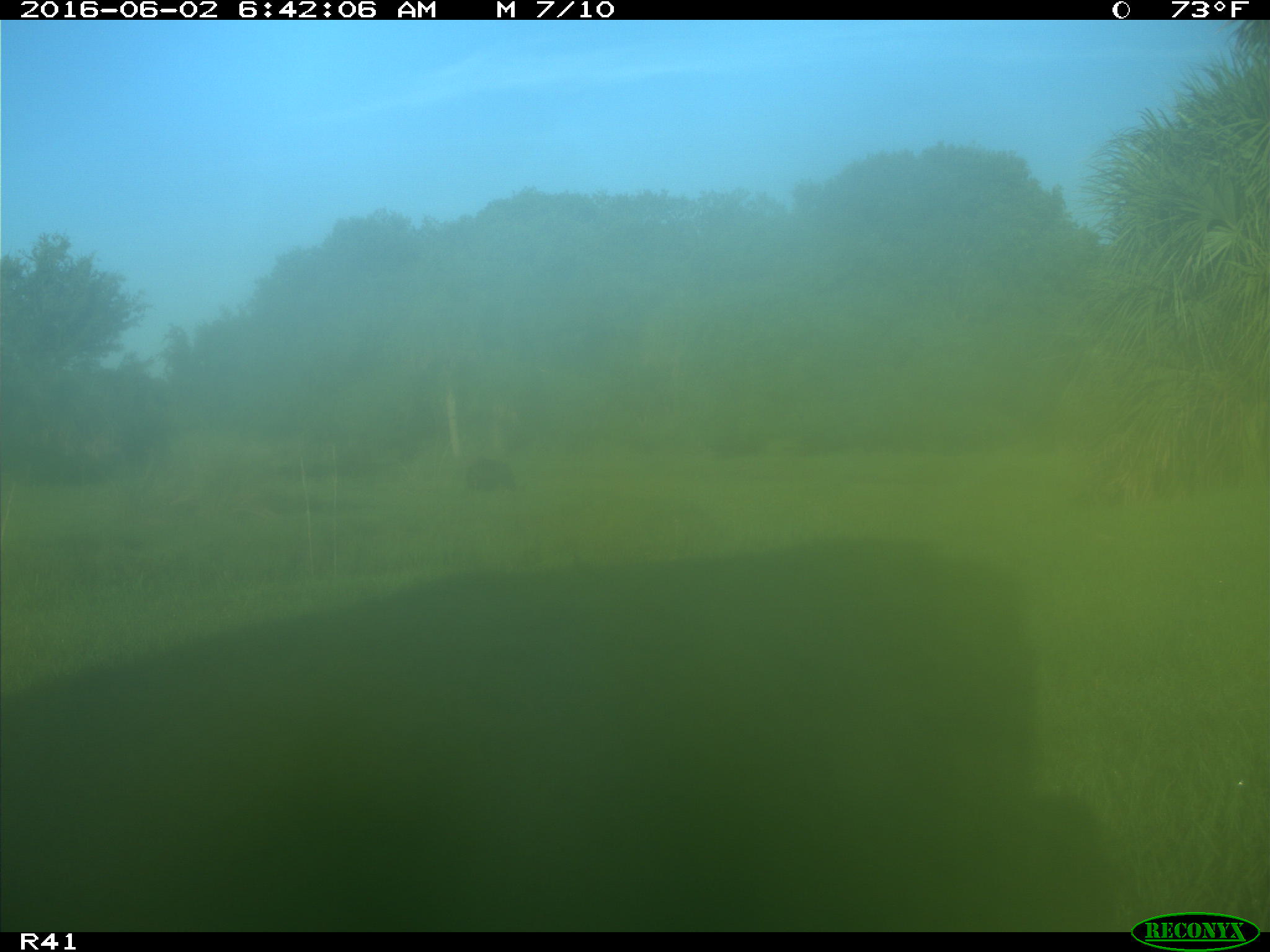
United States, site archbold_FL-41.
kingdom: Animalia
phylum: Chordata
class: Mammalia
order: Artiodactyla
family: Bovidae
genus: Bos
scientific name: Bos taurus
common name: domestic cow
Bos taurus (domestic cow).